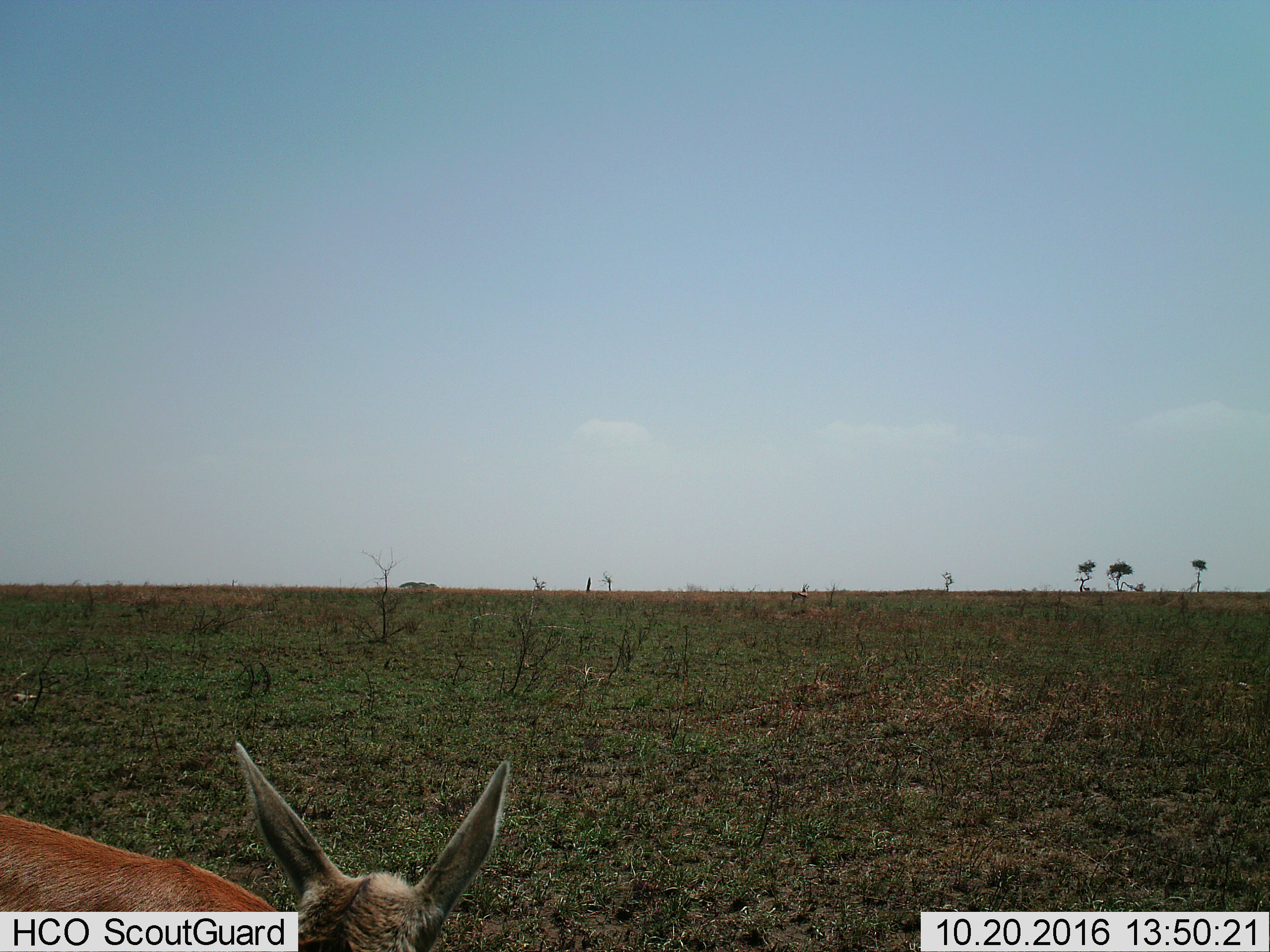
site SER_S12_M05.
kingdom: Animalia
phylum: Chordata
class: Mammalia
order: Artiodactyla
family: Bovidae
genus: Eudorcas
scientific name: Eudorcas thomsonii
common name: thomson's gazelle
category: gazellethomsons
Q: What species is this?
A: Gazellethomsons (thomson's gazelle) (Eudorcas thomsonii).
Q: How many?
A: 2.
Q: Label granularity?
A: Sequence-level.